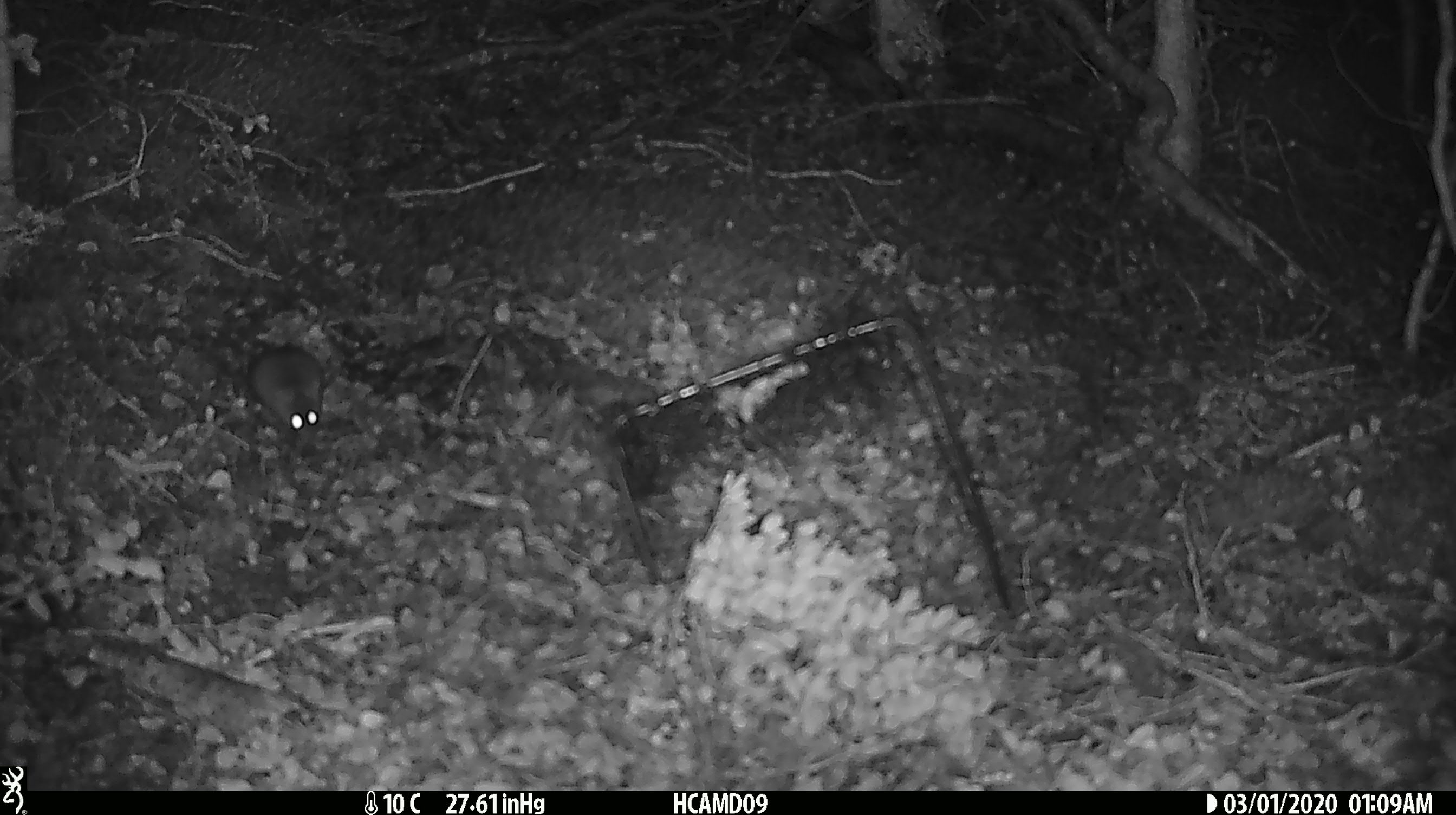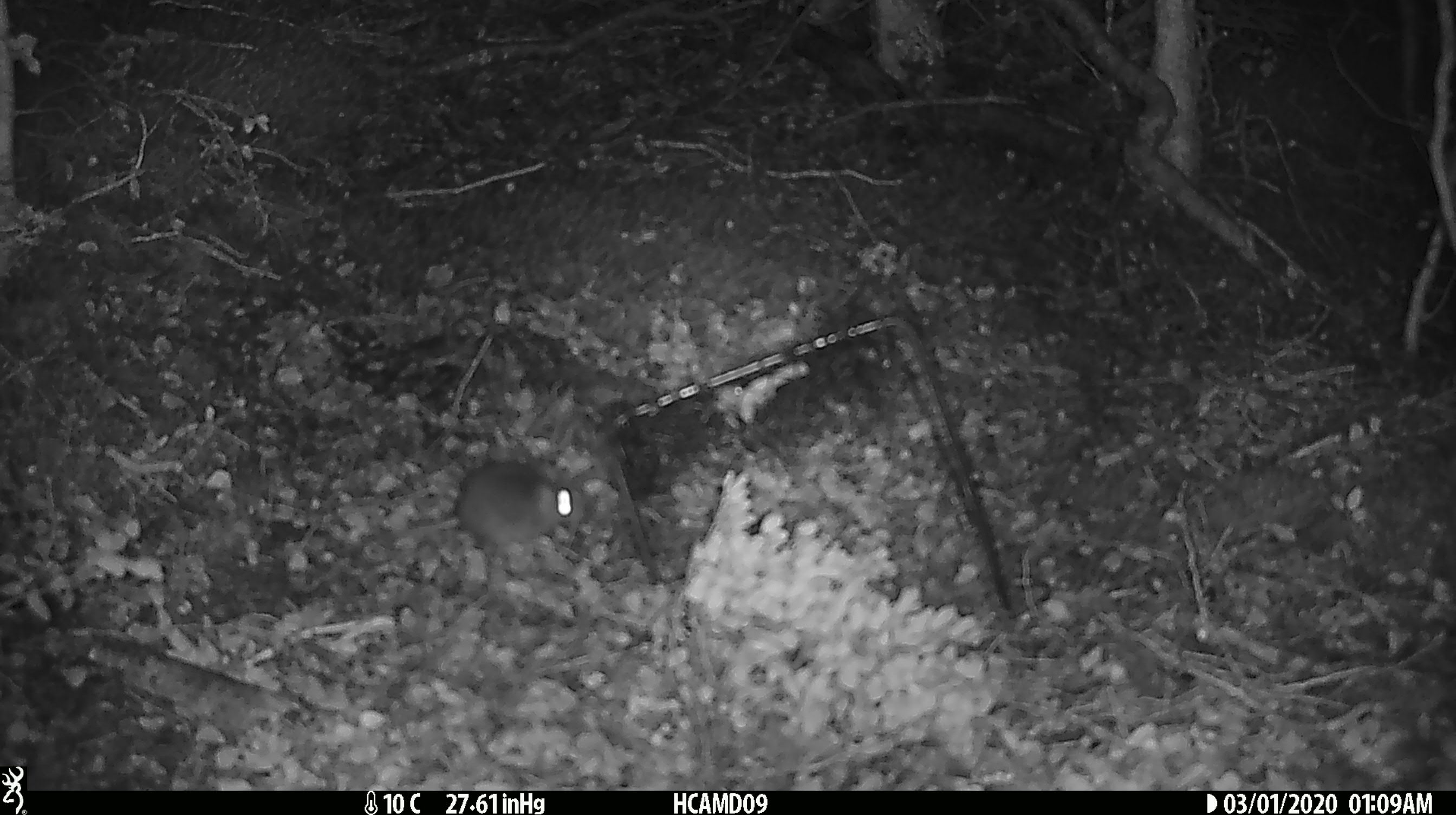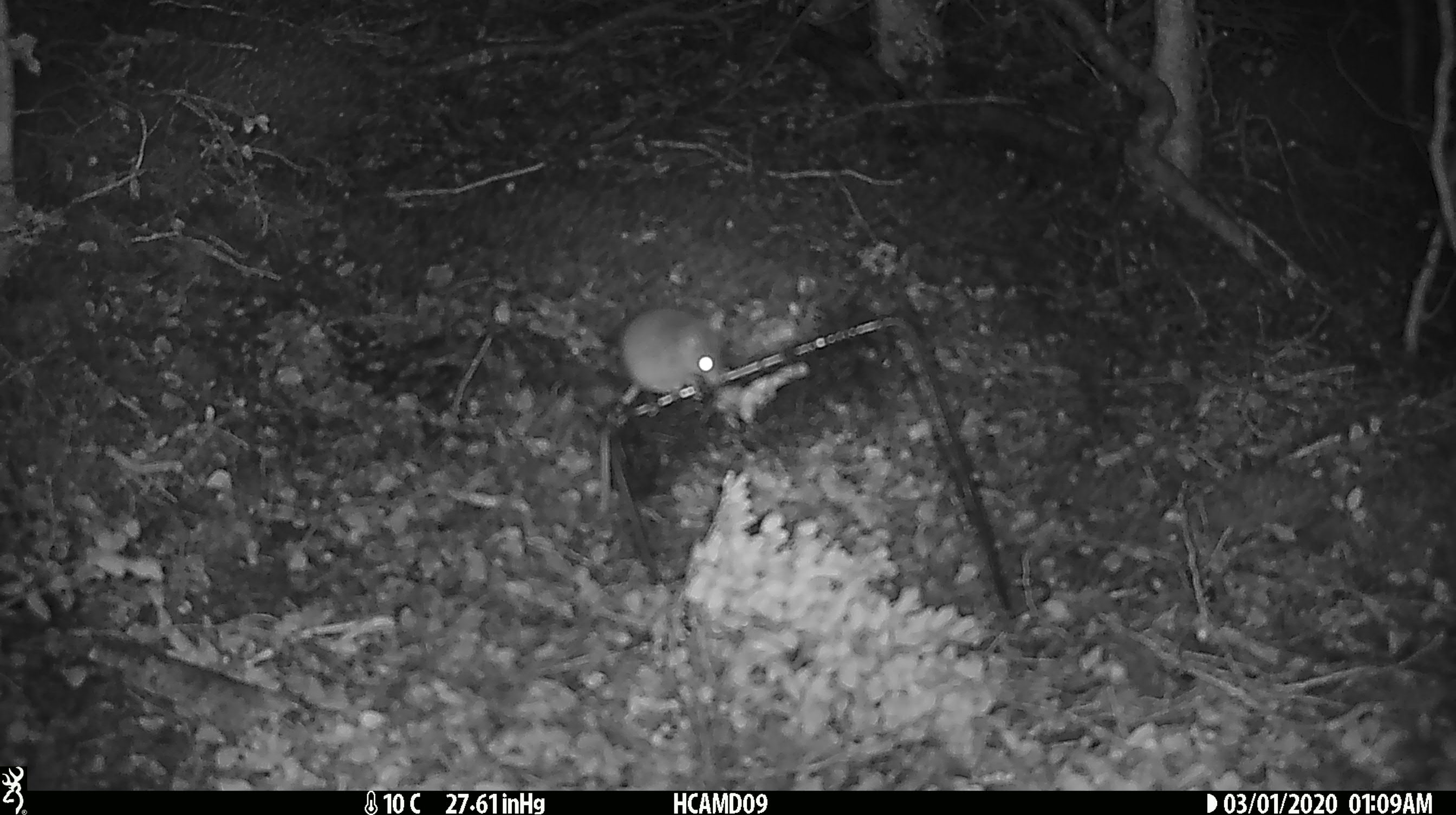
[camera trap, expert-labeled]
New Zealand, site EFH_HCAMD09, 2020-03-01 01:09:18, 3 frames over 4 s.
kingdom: Animalia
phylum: Chordata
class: Mammalia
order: Rodentia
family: Muridae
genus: Mus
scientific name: Mus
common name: mouse